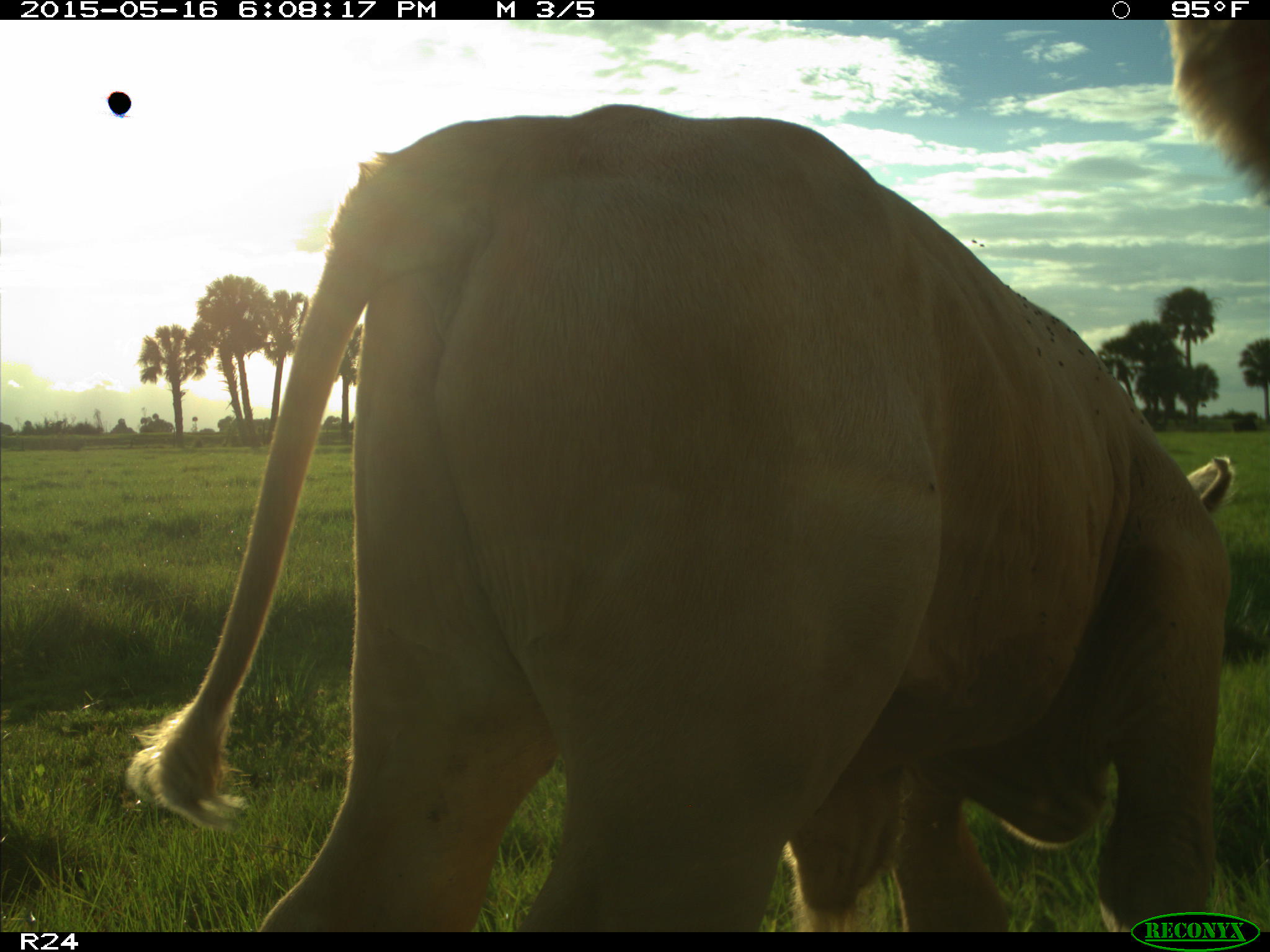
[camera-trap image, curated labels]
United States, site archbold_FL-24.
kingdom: Animalia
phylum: Chordata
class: Mammalia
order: Artiodactyla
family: Bovidae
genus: Bos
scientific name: Bos taurus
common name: domestic cow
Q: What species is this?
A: Bos taurus (domestic cow).